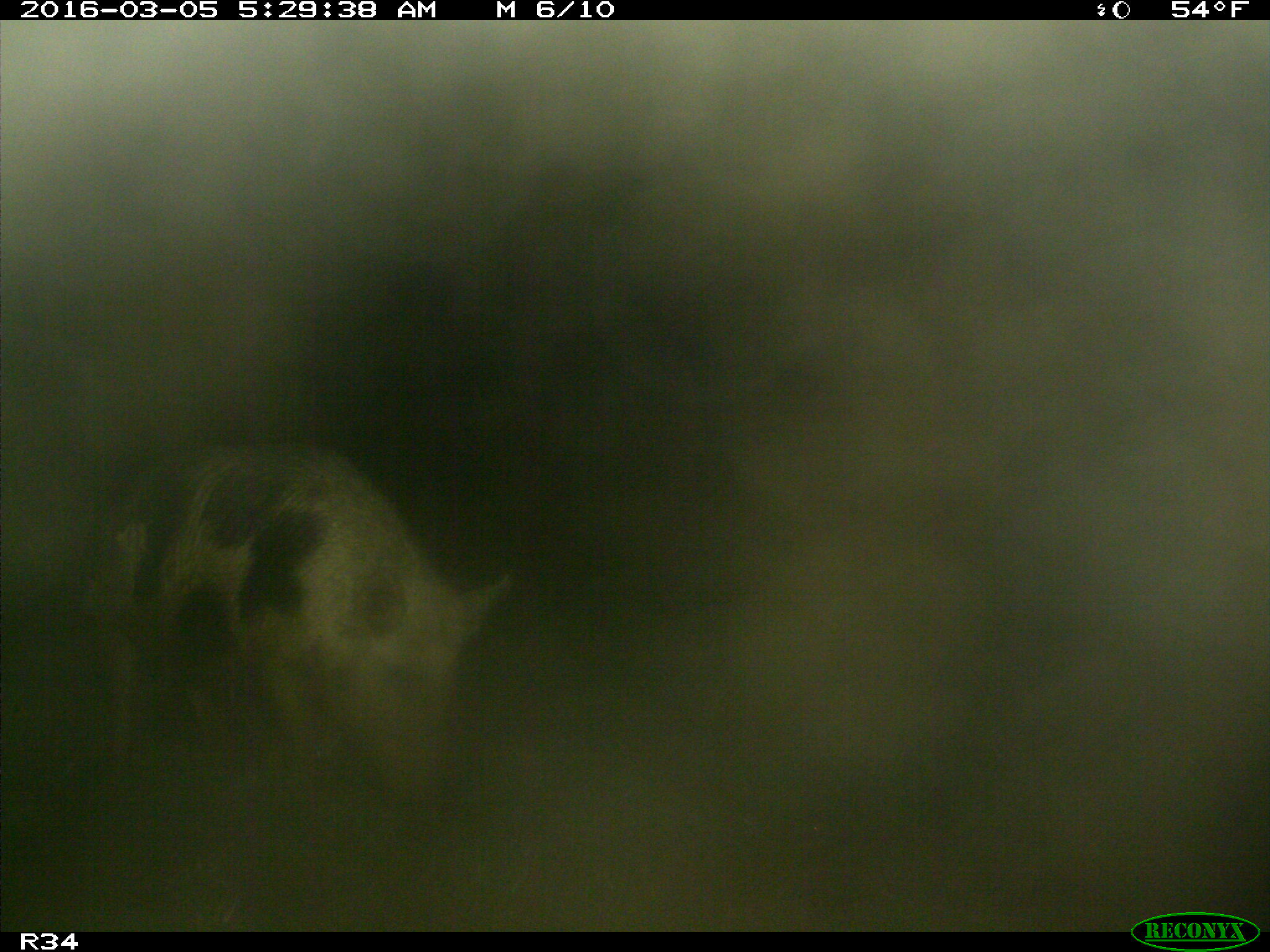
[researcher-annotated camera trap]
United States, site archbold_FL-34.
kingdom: Animalia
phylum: Chordata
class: Mammalia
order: Artiodactyla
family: Suidae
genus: Sus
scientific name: Sus scrofa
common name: wild boar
Sus scrofa (wild boar).